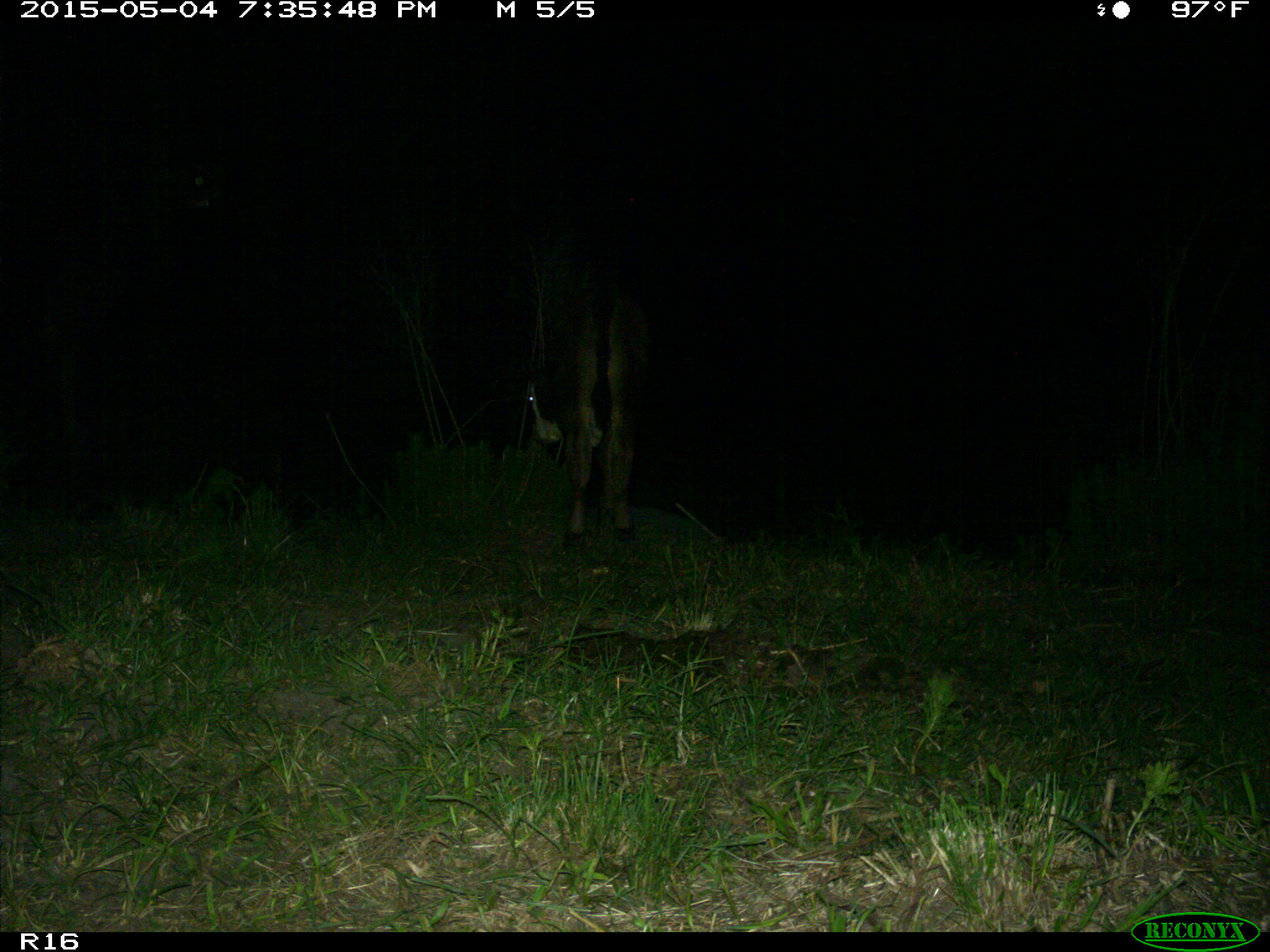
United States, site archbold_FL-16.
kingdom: Animalia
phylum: Chordata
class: Mammalia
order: Artiodactyla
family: Bovidae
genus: Bos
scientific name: Bos taurus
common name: domestic cow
Bos taurus (domestic cow).